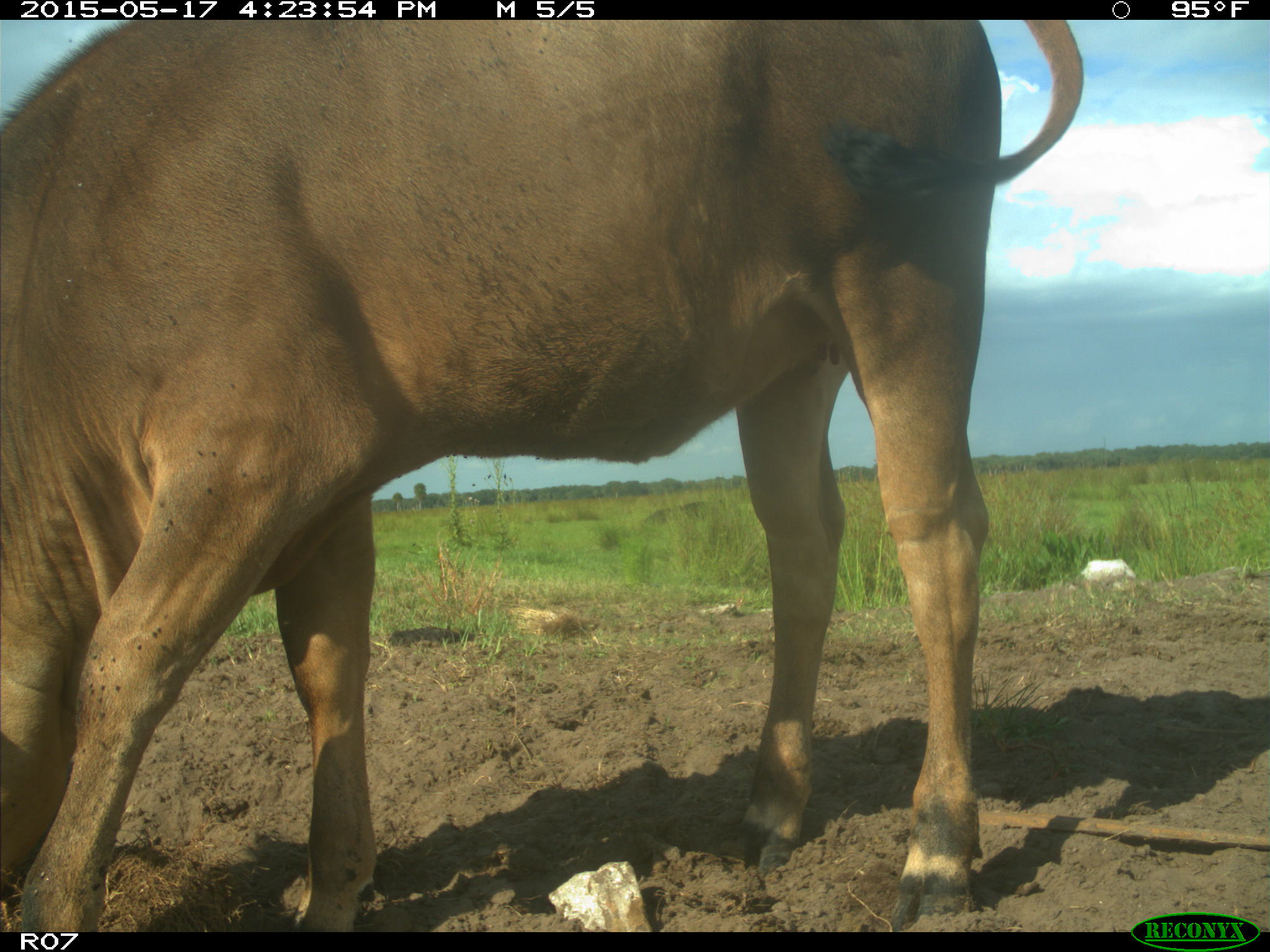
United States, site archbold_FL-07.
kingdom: Animalia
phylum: Chordata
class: Mammalia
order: Artiodactyla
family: Bovidae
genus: Bos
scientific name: Bos taurus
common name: domestic cow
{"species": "Bos taurus (domestic cow)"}